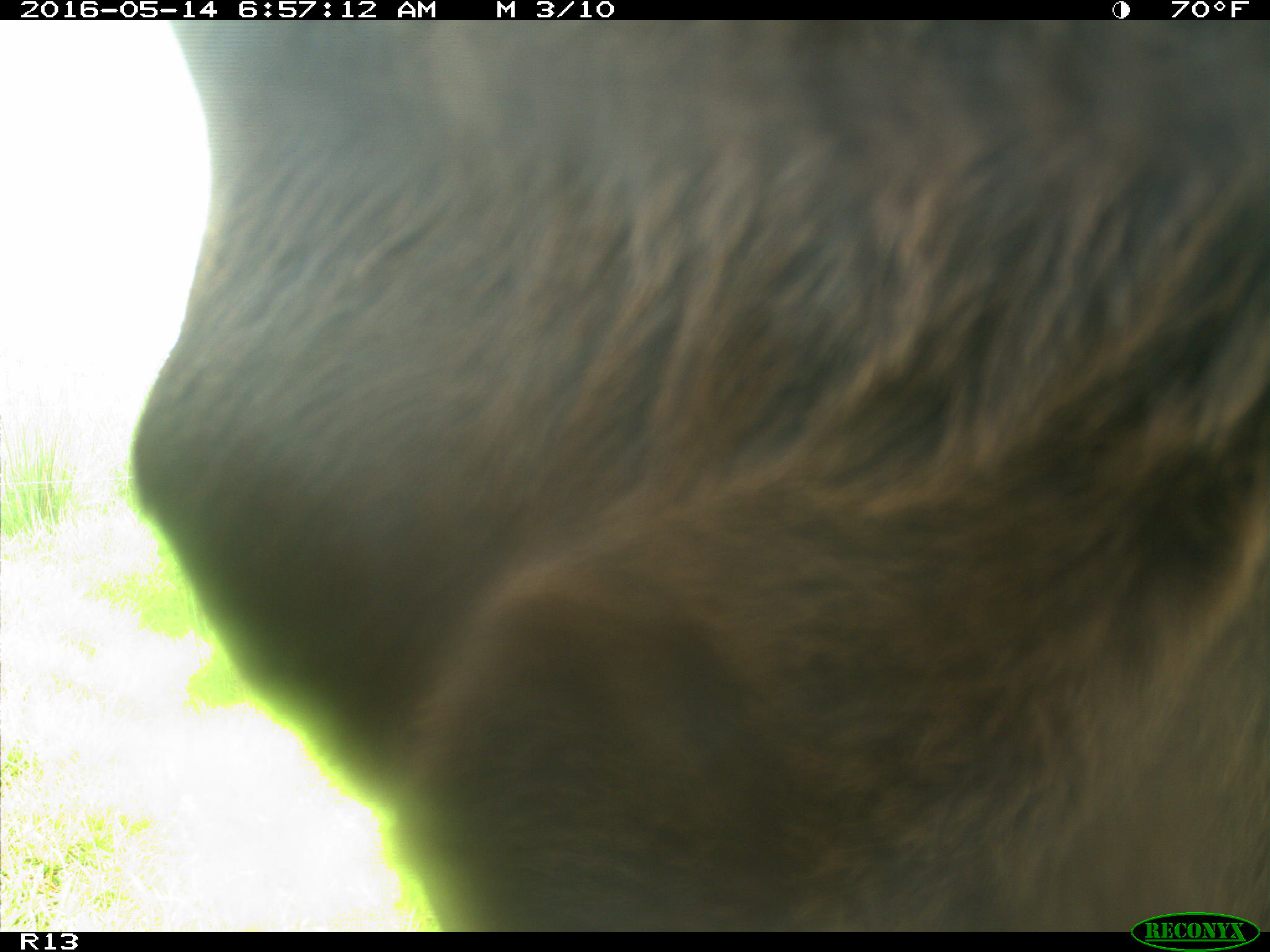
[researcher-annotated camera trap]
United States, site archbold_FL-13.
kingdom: Animalia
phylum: Chordata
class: Mammalia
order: Artiodactyla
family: Bovidae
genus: Bos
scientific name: Bos taurus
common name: domestic cow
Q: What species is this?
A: Bos taurus (domestic cow).